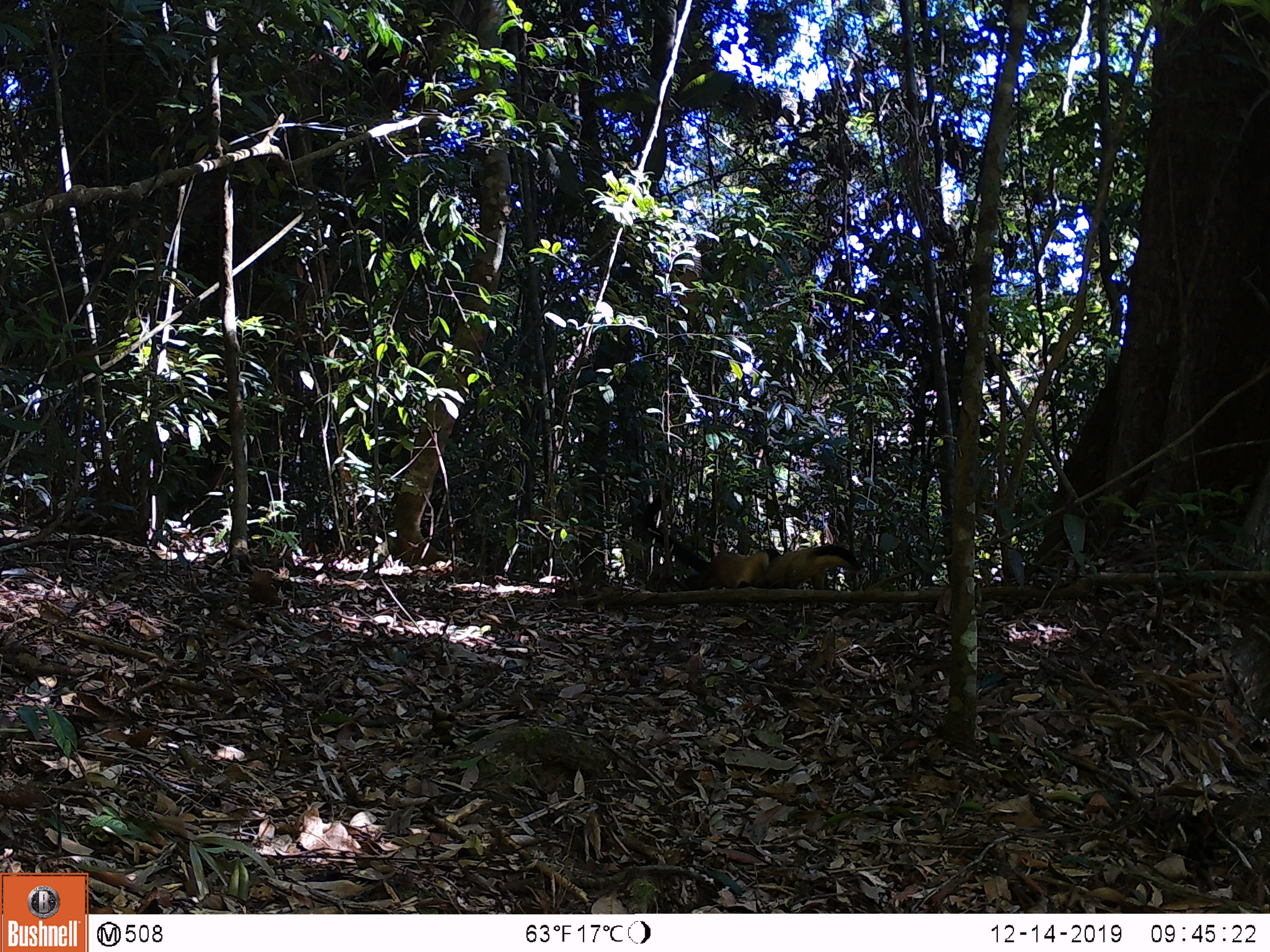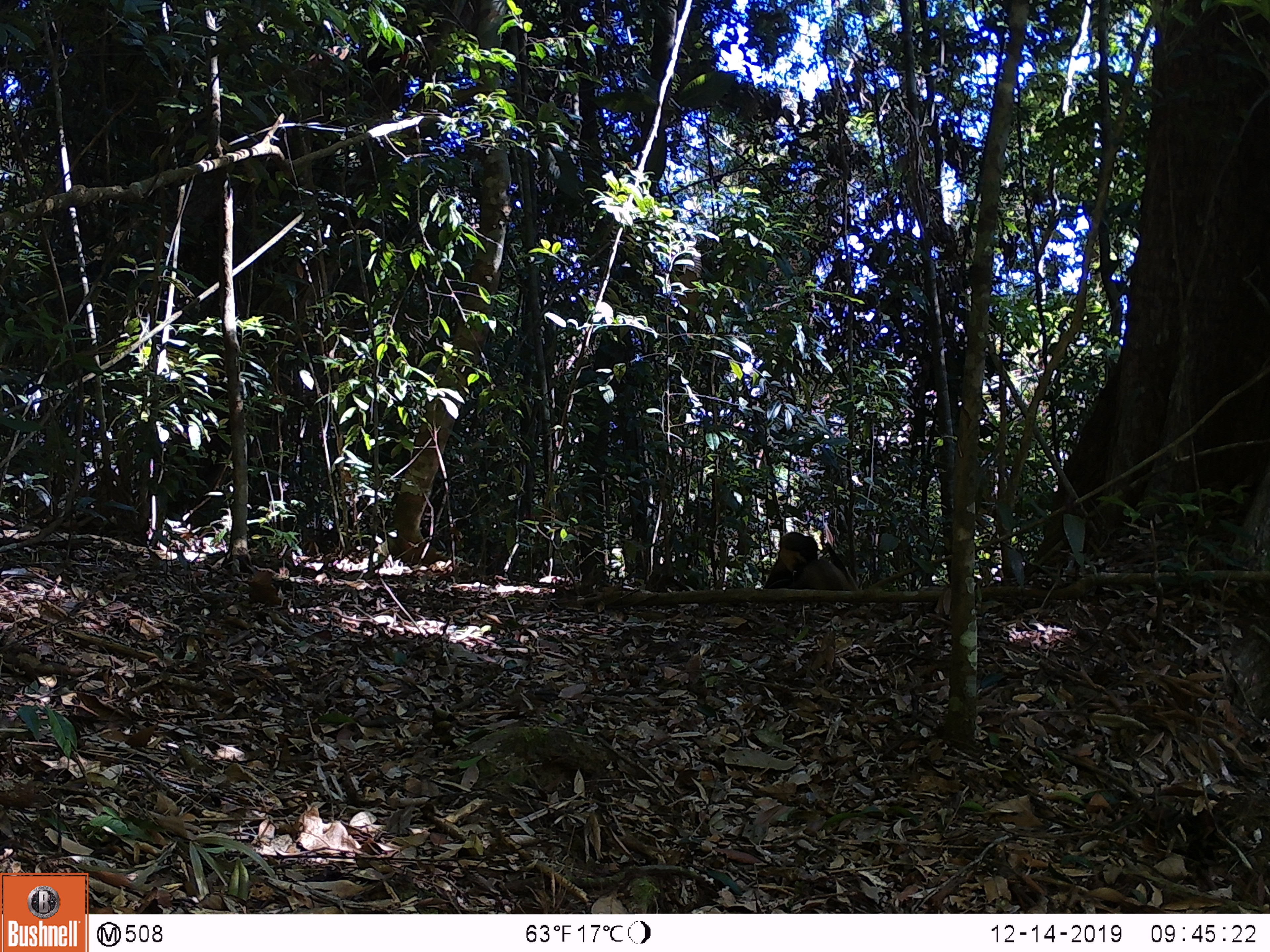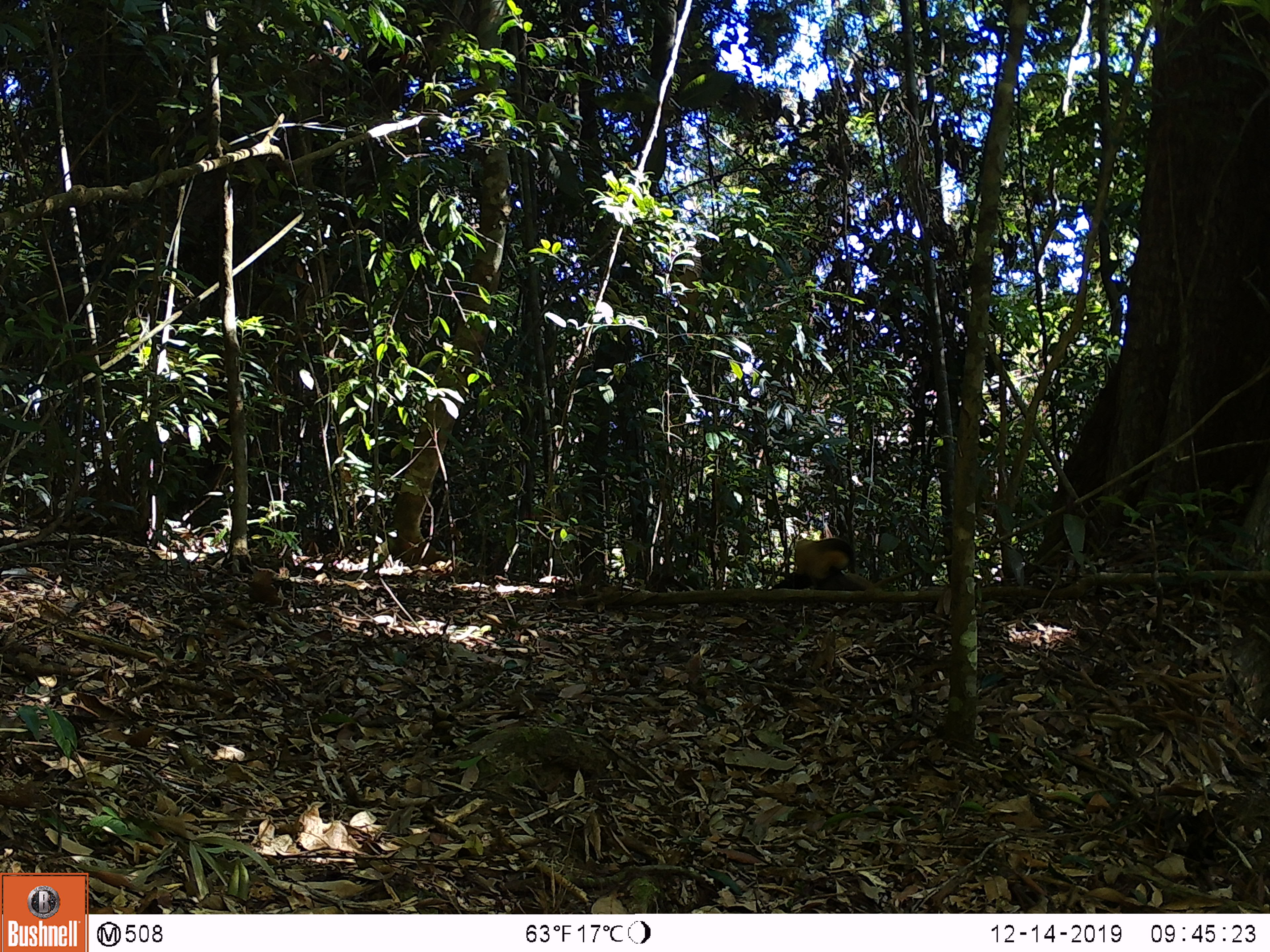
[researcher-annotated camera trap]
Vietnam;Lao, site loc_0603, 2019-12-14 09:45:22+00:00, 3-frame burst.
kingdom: Animalia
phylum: Chordata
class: Mammalia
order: Carnivora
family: Mustelidae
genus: Martes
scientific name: Martes flavigula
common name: yellow-throated marten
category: yellow throated marten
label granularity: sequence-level